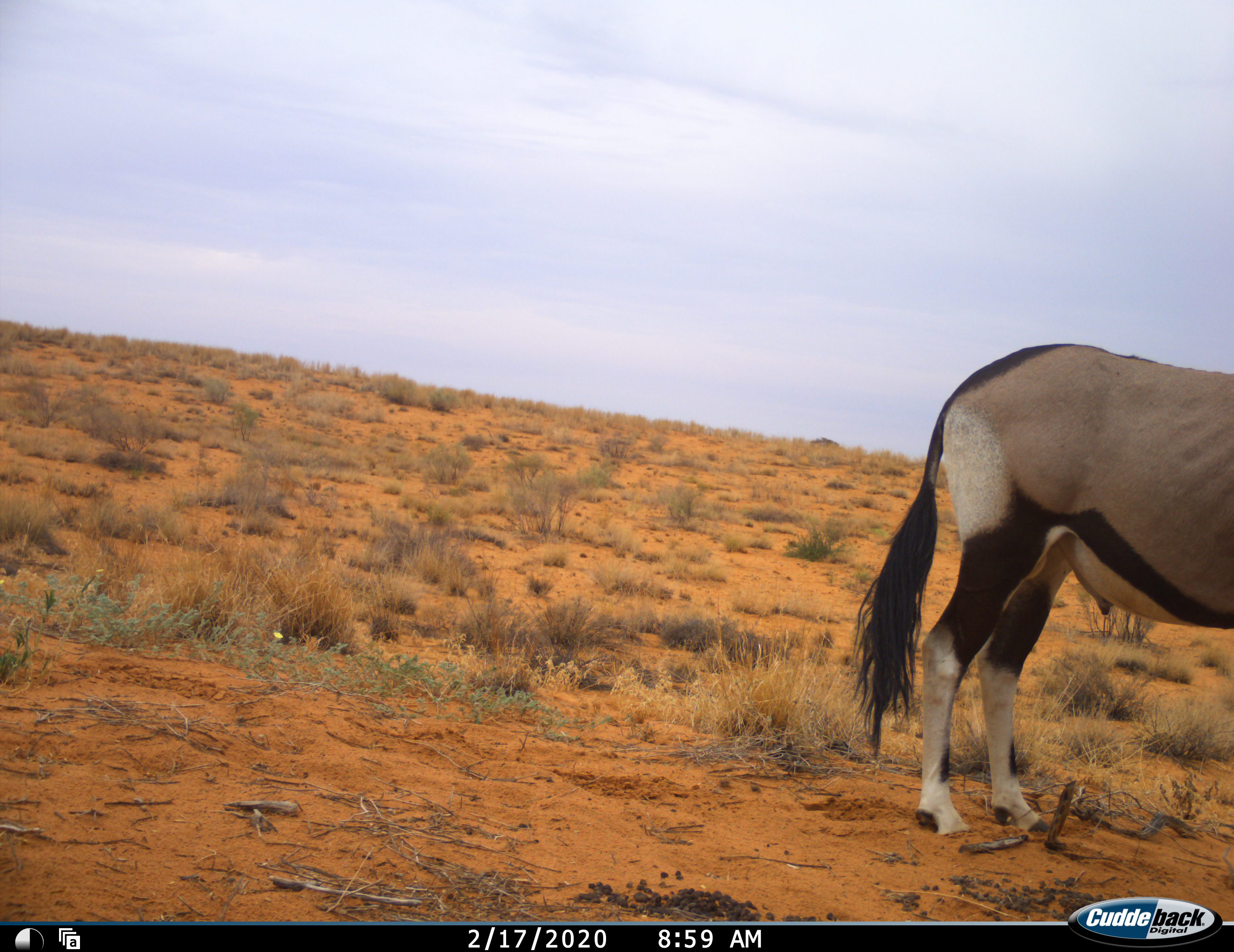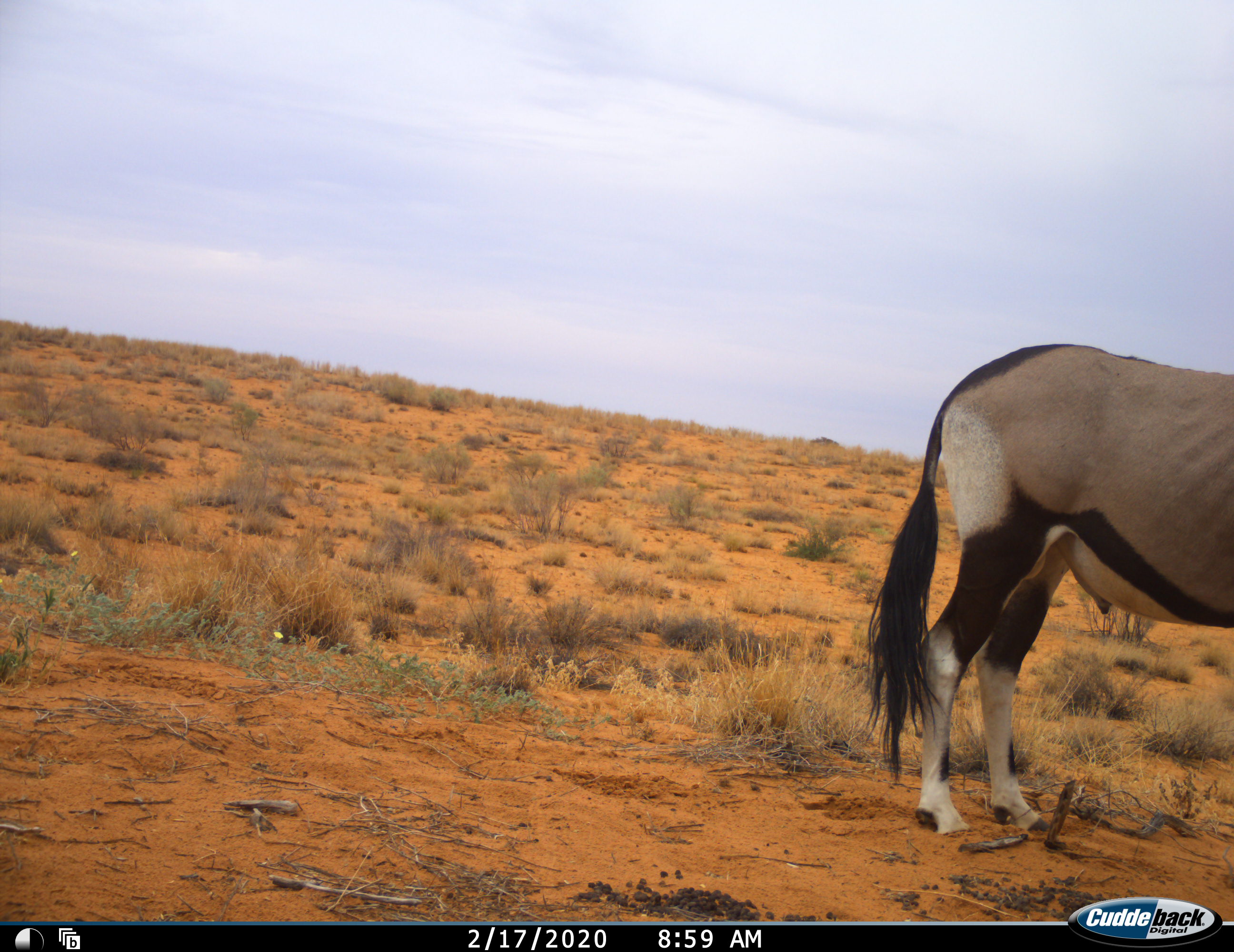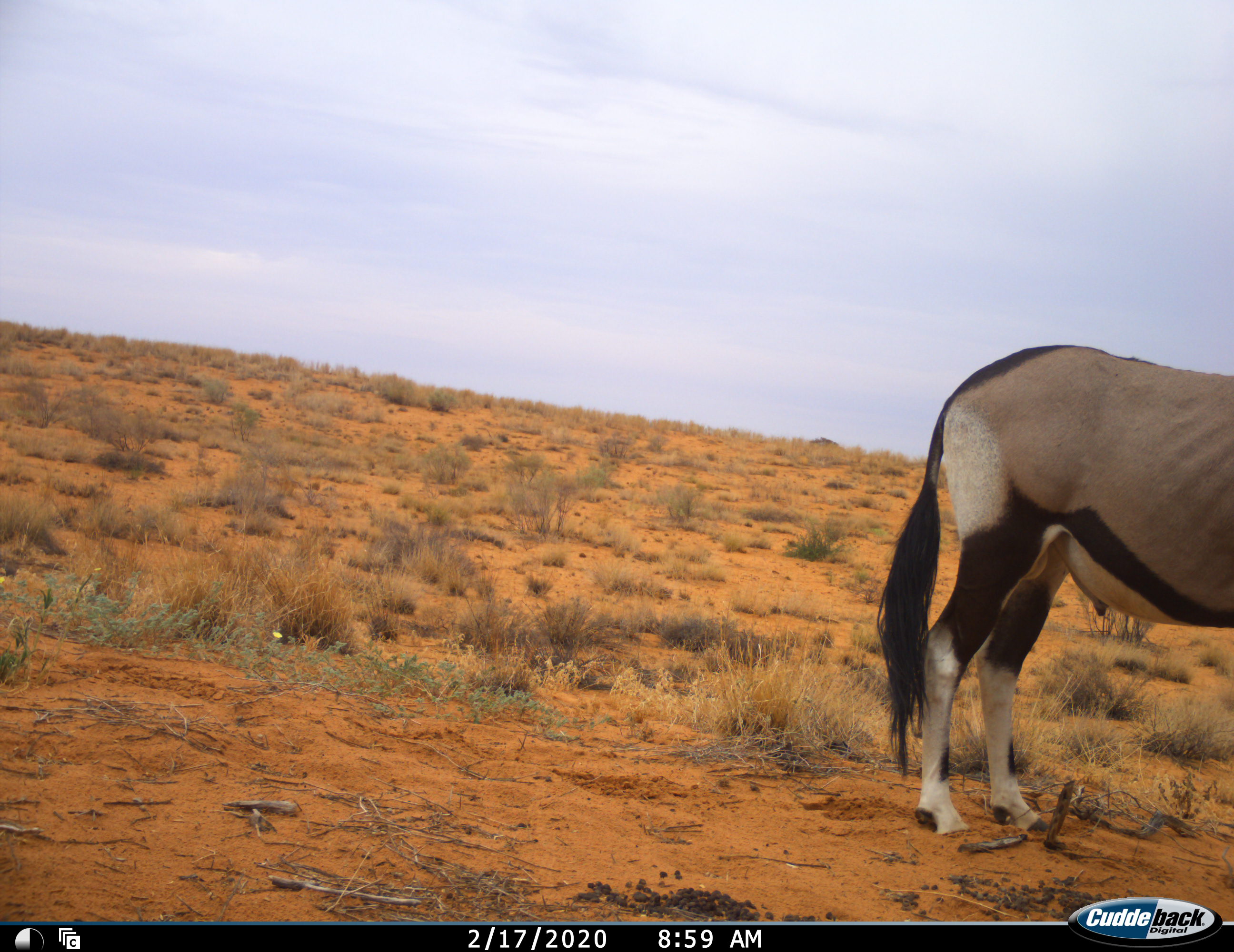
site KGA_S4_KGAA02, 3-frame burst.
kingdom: Animalia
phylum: Chordata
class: Mammalia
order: Artiodactyla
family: Bovidae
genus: Oryx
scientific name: Oryx gazella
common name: gemsbok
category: oryx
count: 1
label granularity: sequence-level